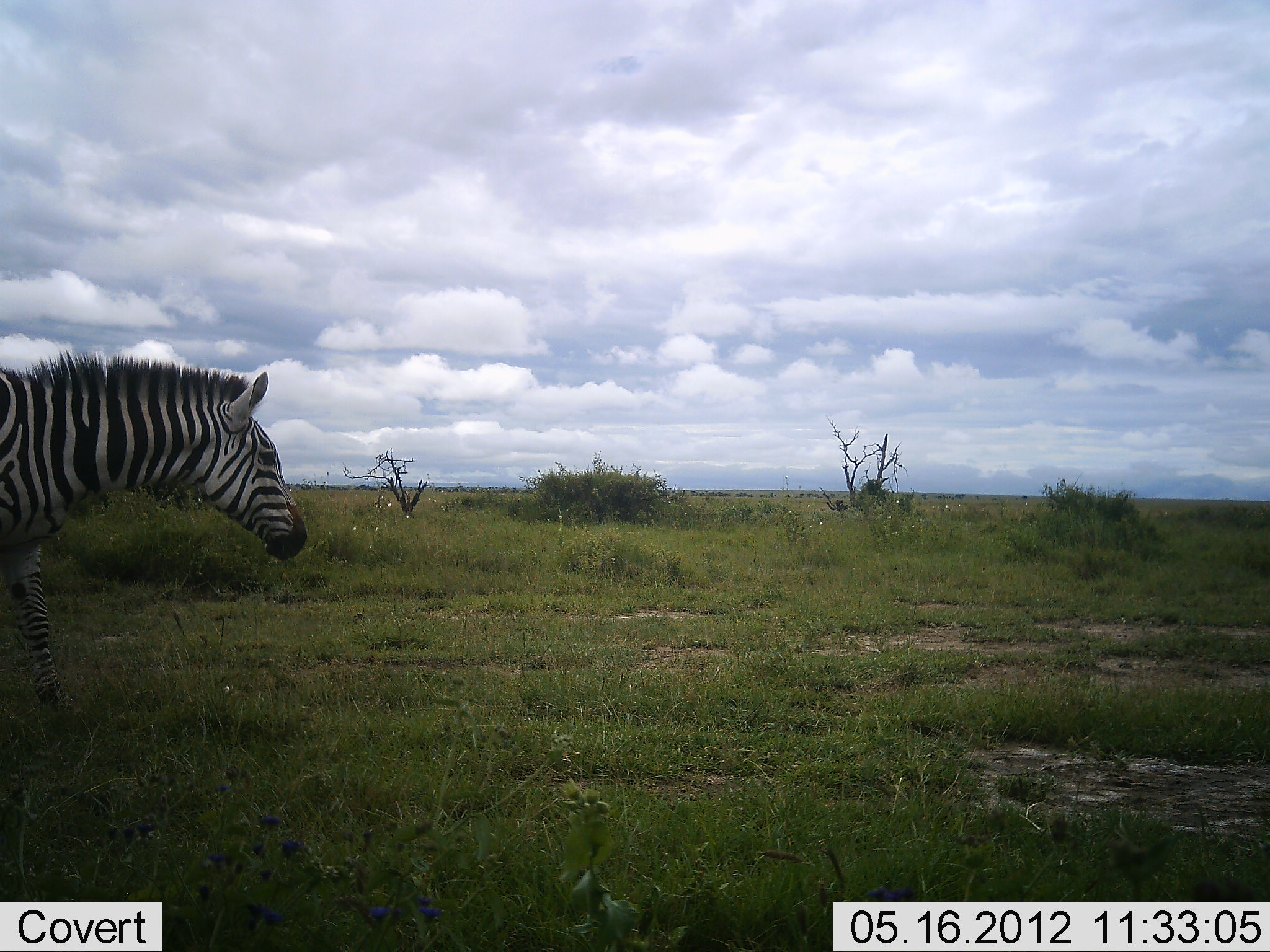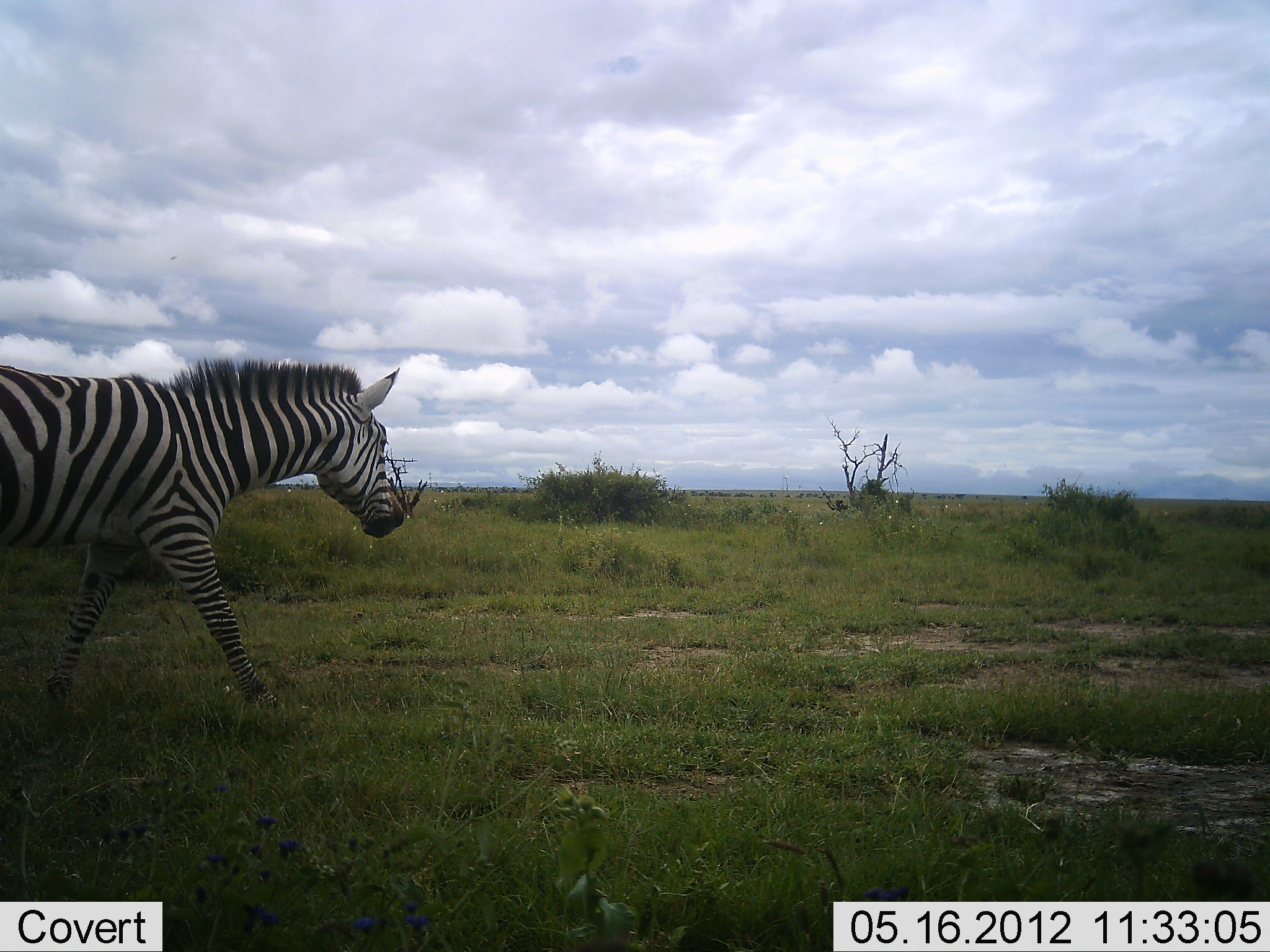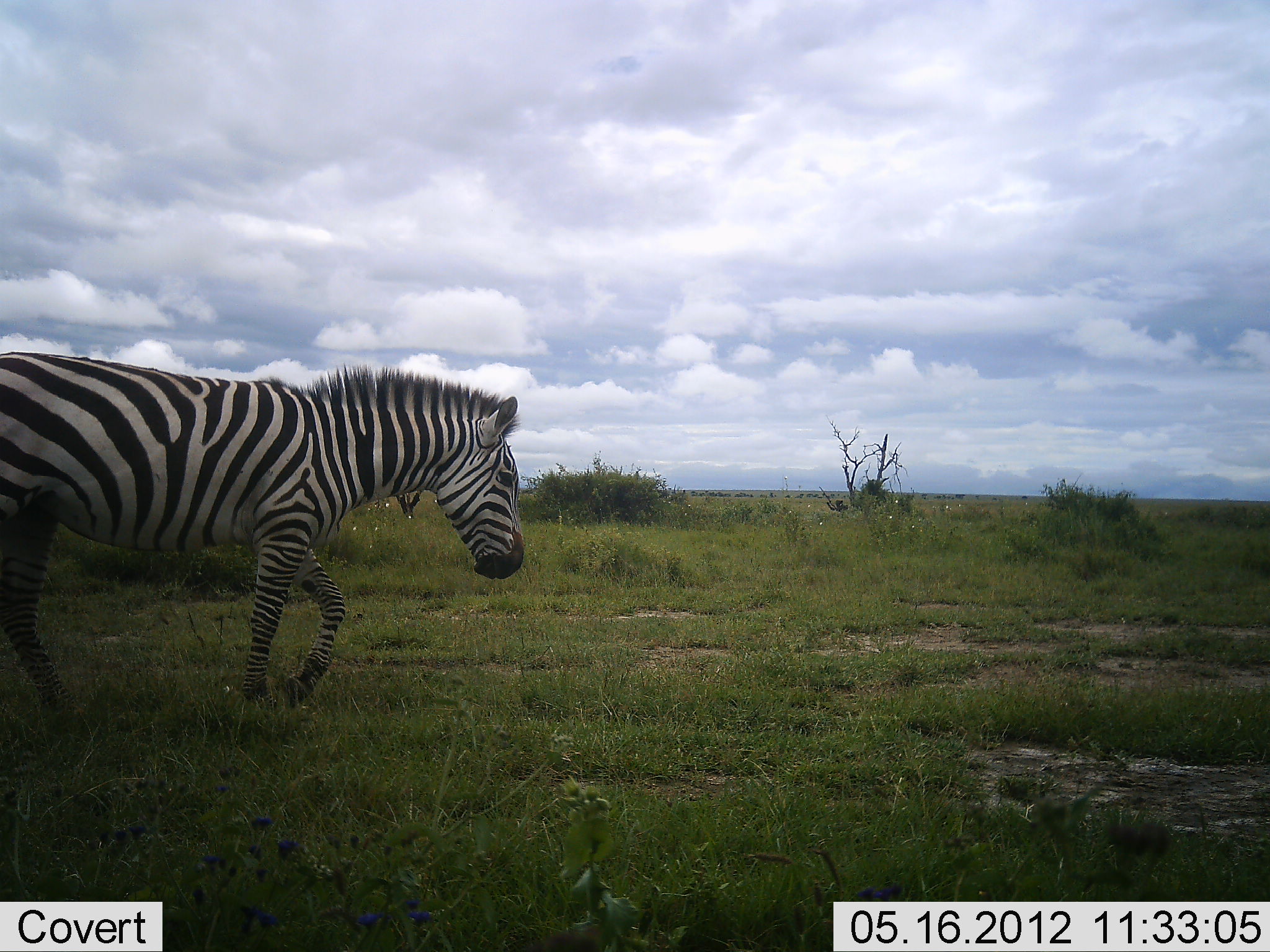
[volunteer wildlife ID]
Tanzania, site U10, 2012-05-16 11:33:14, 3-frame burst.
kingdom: Animalia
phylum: Chordata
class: Mammalia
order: Perissodactyla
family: Equidae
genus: Equus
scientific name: Equus quagga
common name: plains zebra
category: zebra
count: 1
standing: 0%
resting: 0%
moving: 100%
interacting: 0%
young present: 0%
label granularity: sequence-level